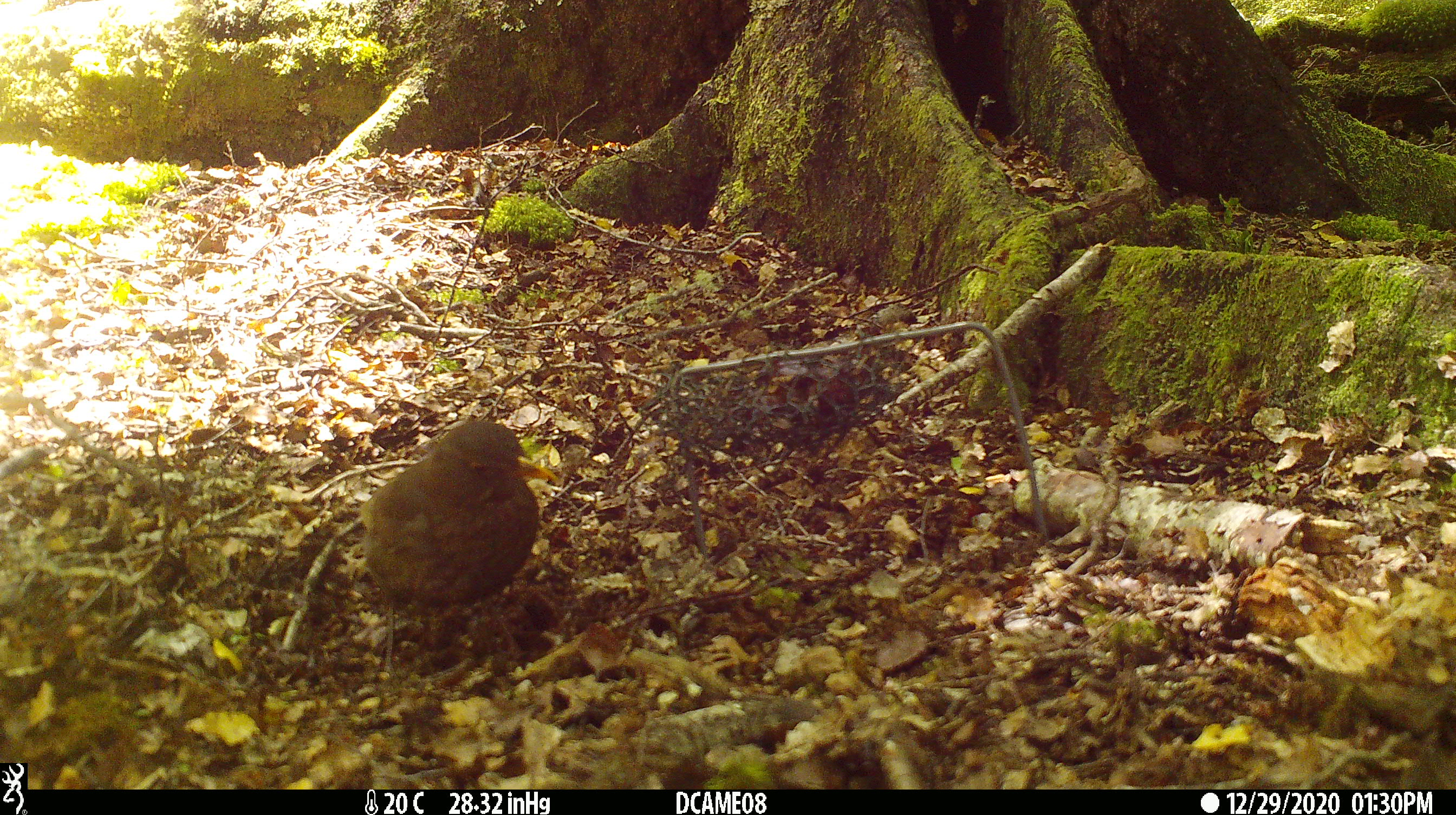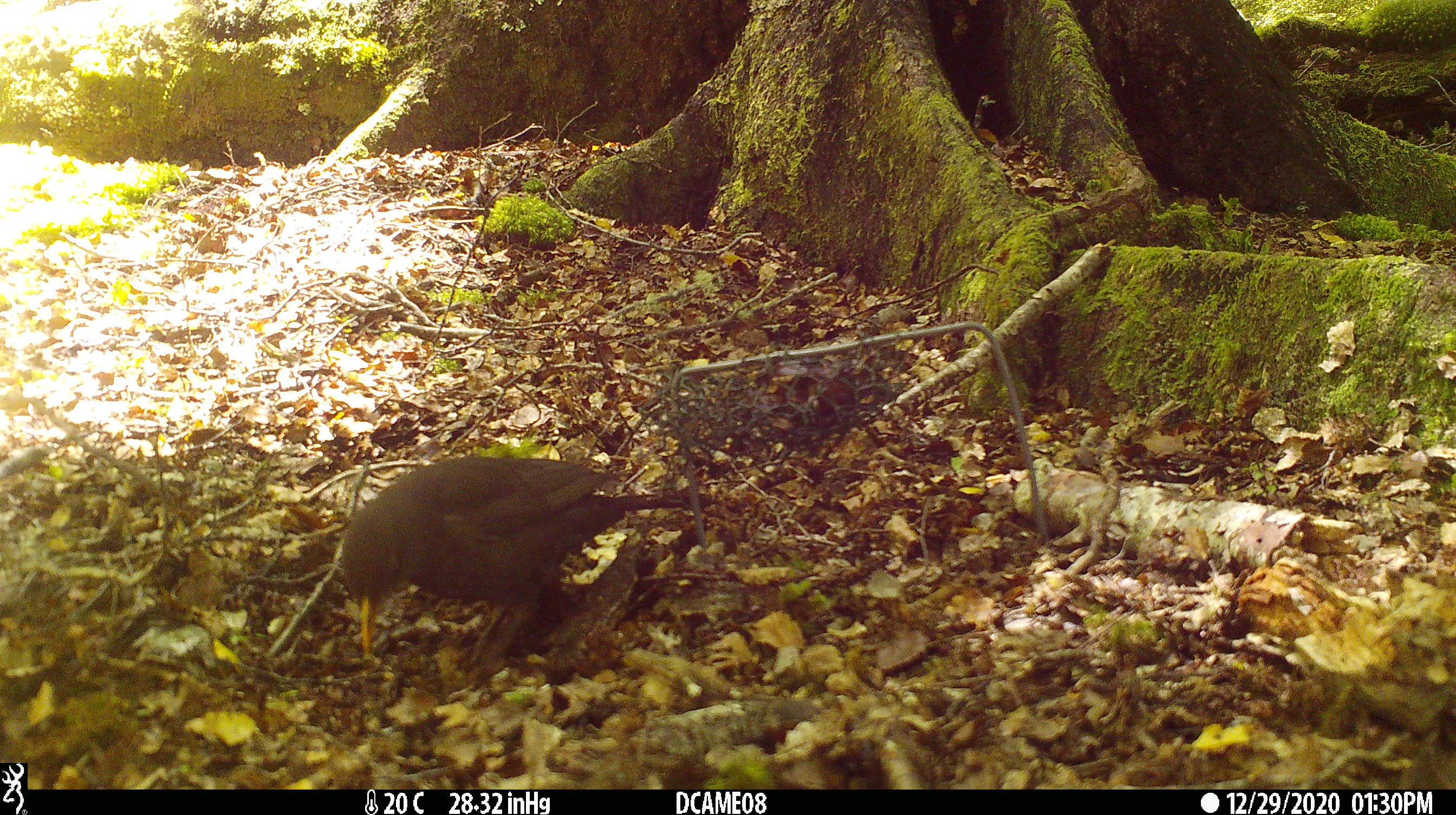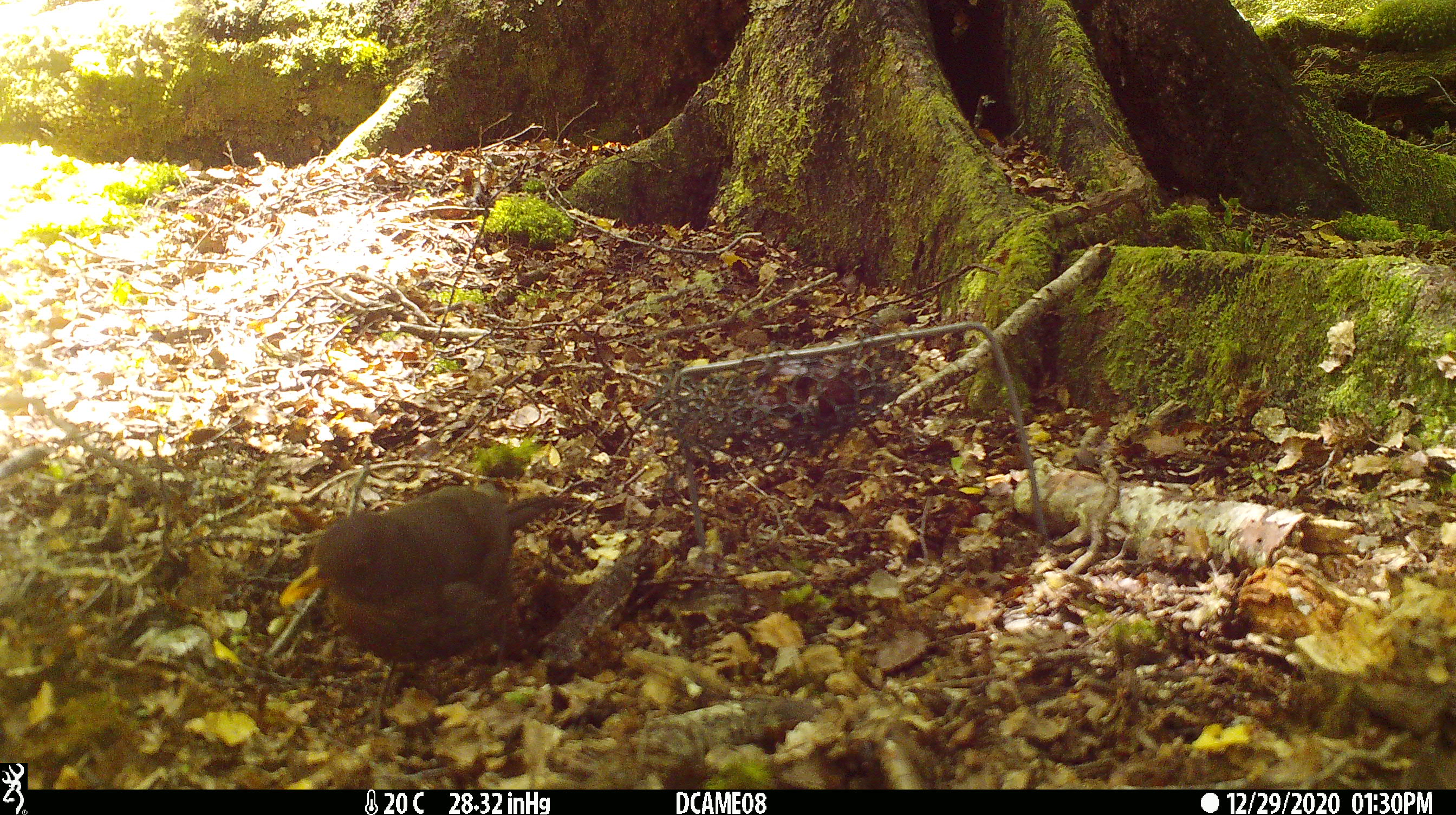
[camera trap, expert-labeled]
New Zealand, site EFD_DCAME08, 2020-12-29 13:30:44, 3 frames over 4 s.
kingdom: Animalia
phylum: Chordata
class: Aves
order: Passeriformes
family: Turdidae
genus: Turdus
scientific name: Turdus merula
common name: eurasian blackbird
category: blackbird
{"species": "blackbird (eurasian blackbird) (Turdus merula)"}